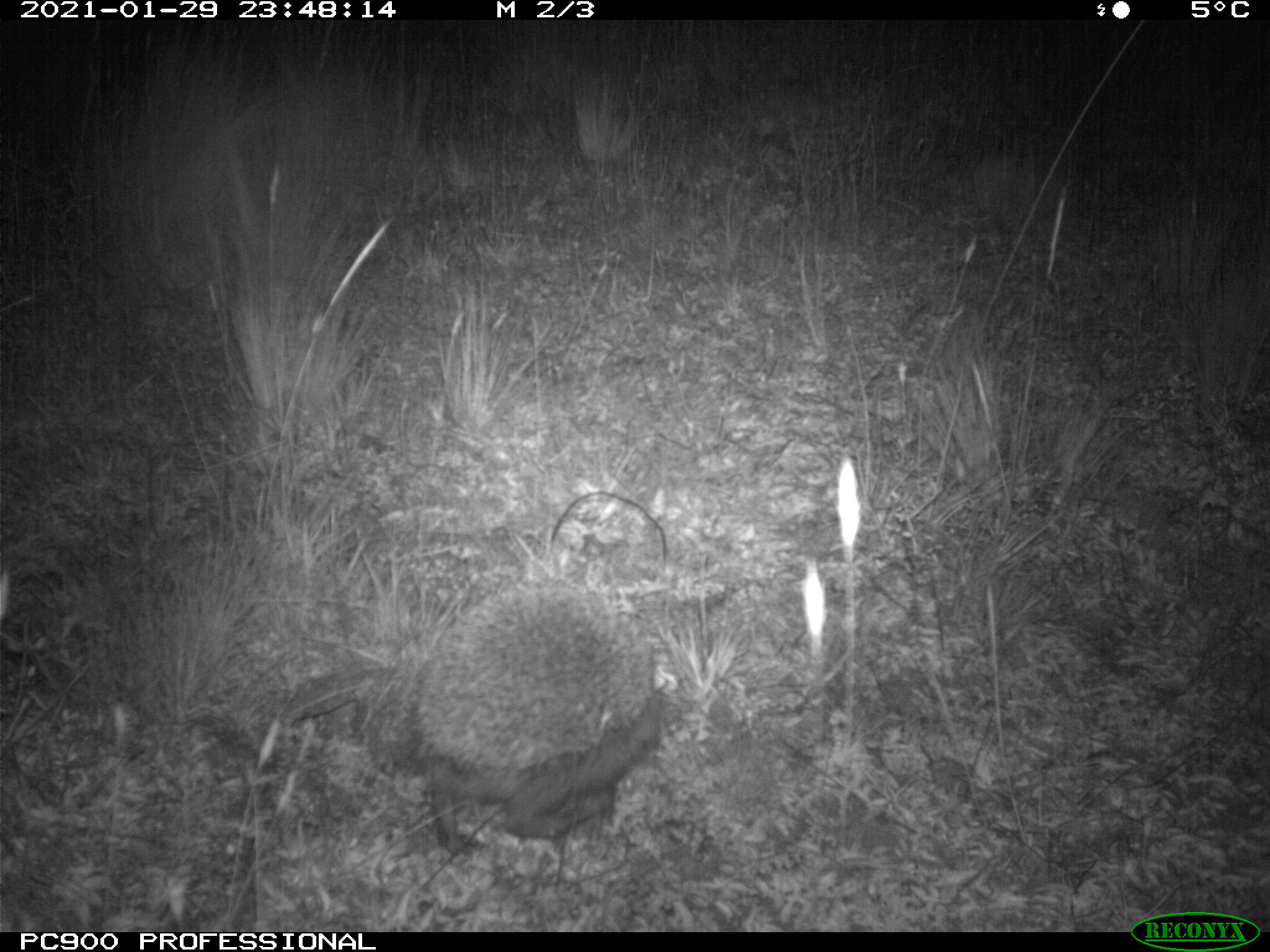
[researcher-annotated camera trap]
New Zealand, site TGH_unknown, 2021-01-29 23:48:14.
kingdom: Animalia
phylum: Chordata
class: Mammalia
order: Eulipotyphla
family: Erinaceidae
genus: Erinaceus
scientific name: Erinaceus europaeus europaeus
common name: european hedgehog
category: hedgehog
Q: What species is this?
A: Hedgehog (european hedgehog) (Erinaceus europaeus europaeus).